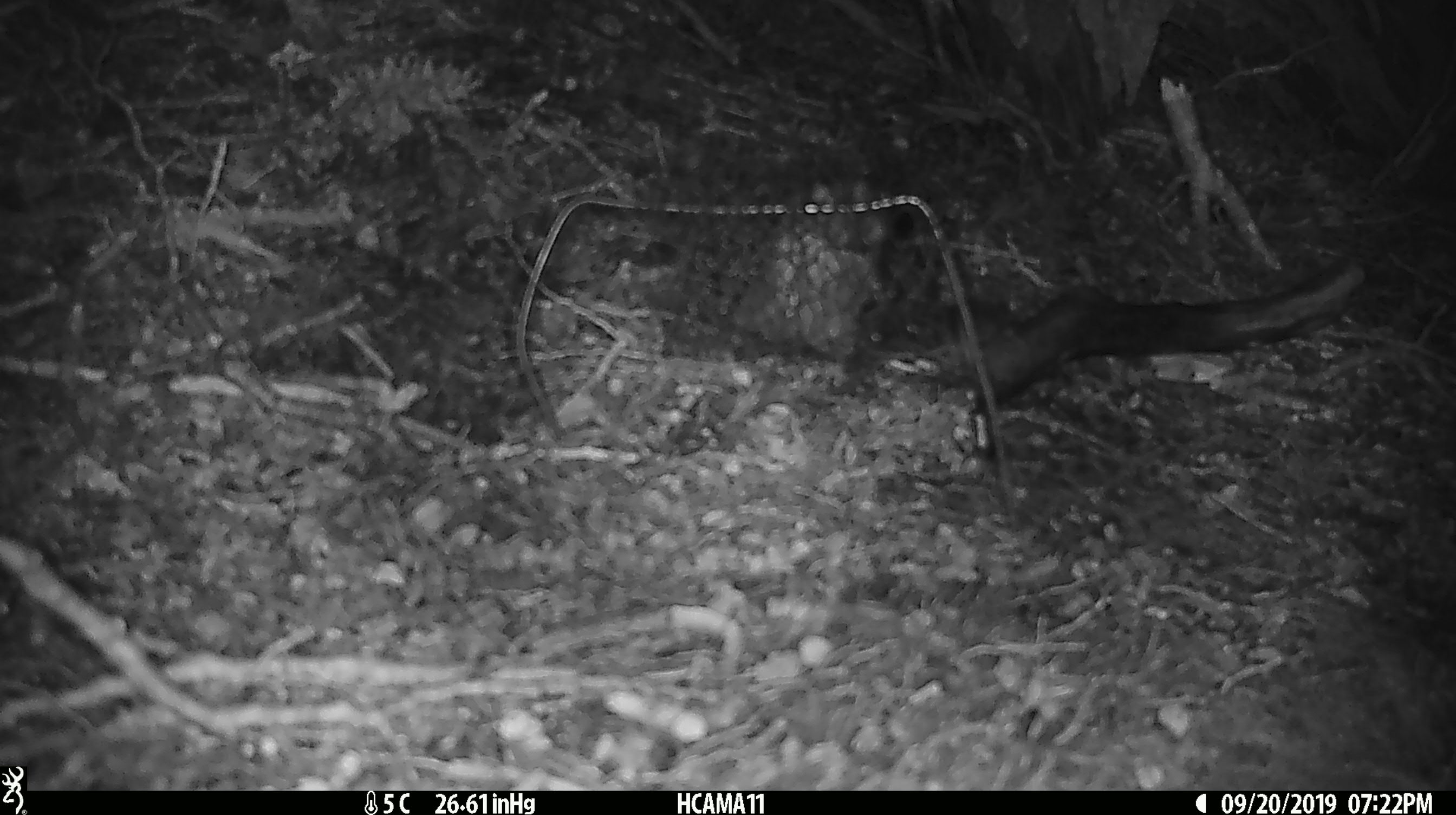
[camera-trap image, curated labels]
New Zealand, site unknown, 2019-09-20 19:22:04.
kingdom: Animalia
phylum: Chordata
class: Mammalia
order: Rodentia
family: Muridae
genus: Mus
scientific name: Mus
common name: mouse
Mouse (Mus).